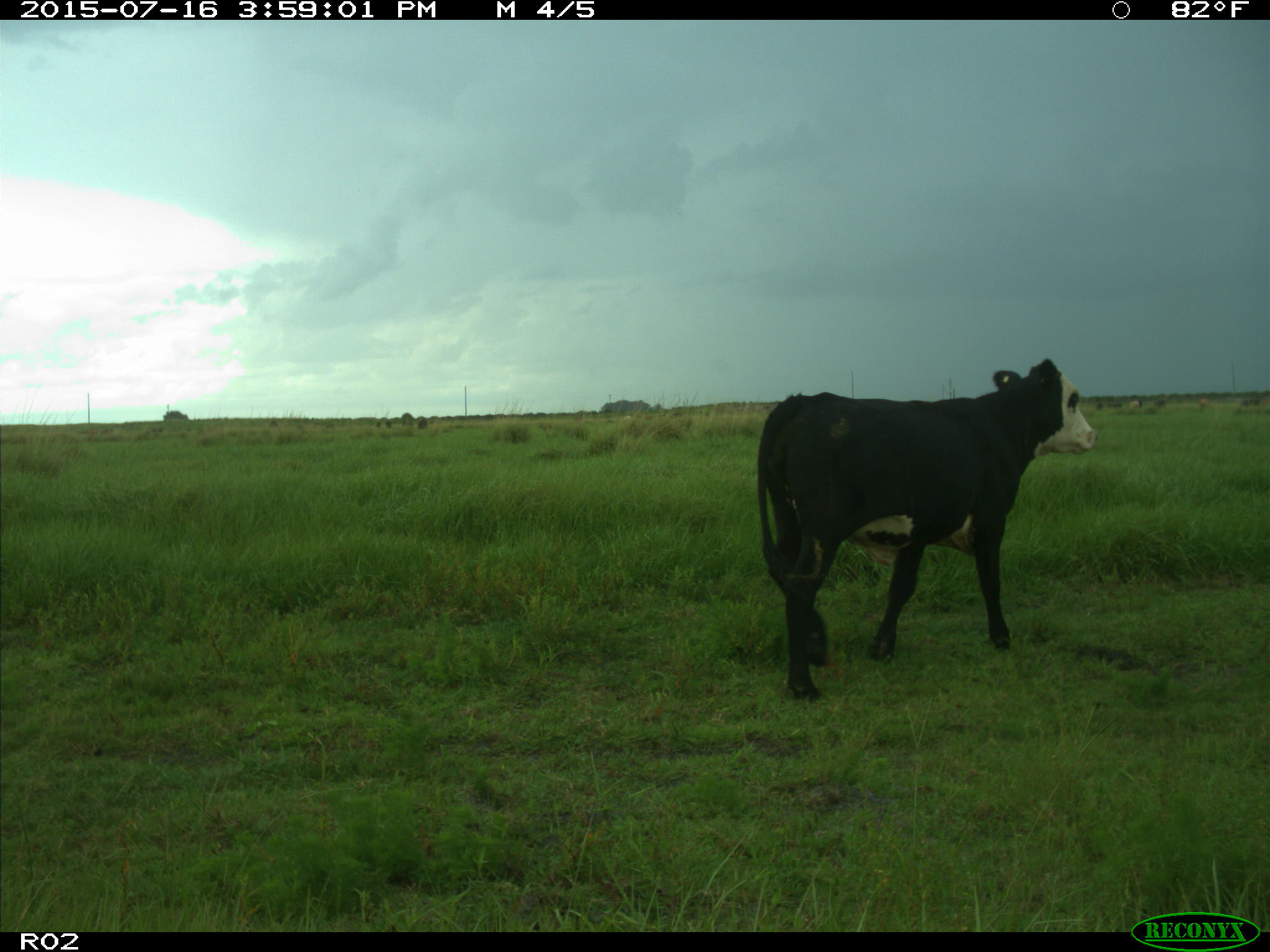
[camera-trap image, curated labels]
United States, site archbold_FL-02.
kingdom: Animalia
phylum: Chordata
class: Mammalia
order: Artiodactyla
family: Bovidae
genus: Bos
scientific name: Bos taurus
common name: domestic cow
Bos taurus (domestic cow).